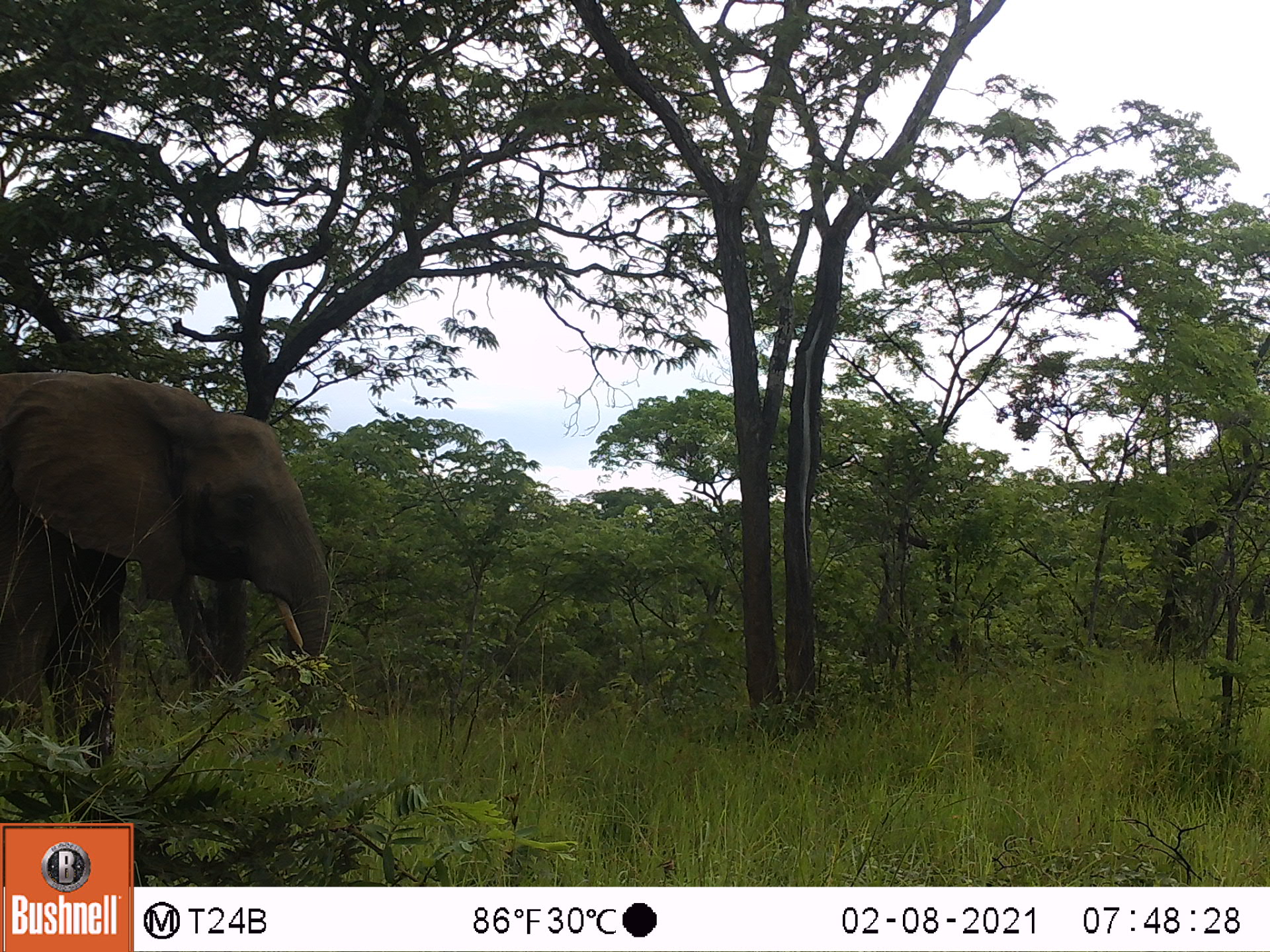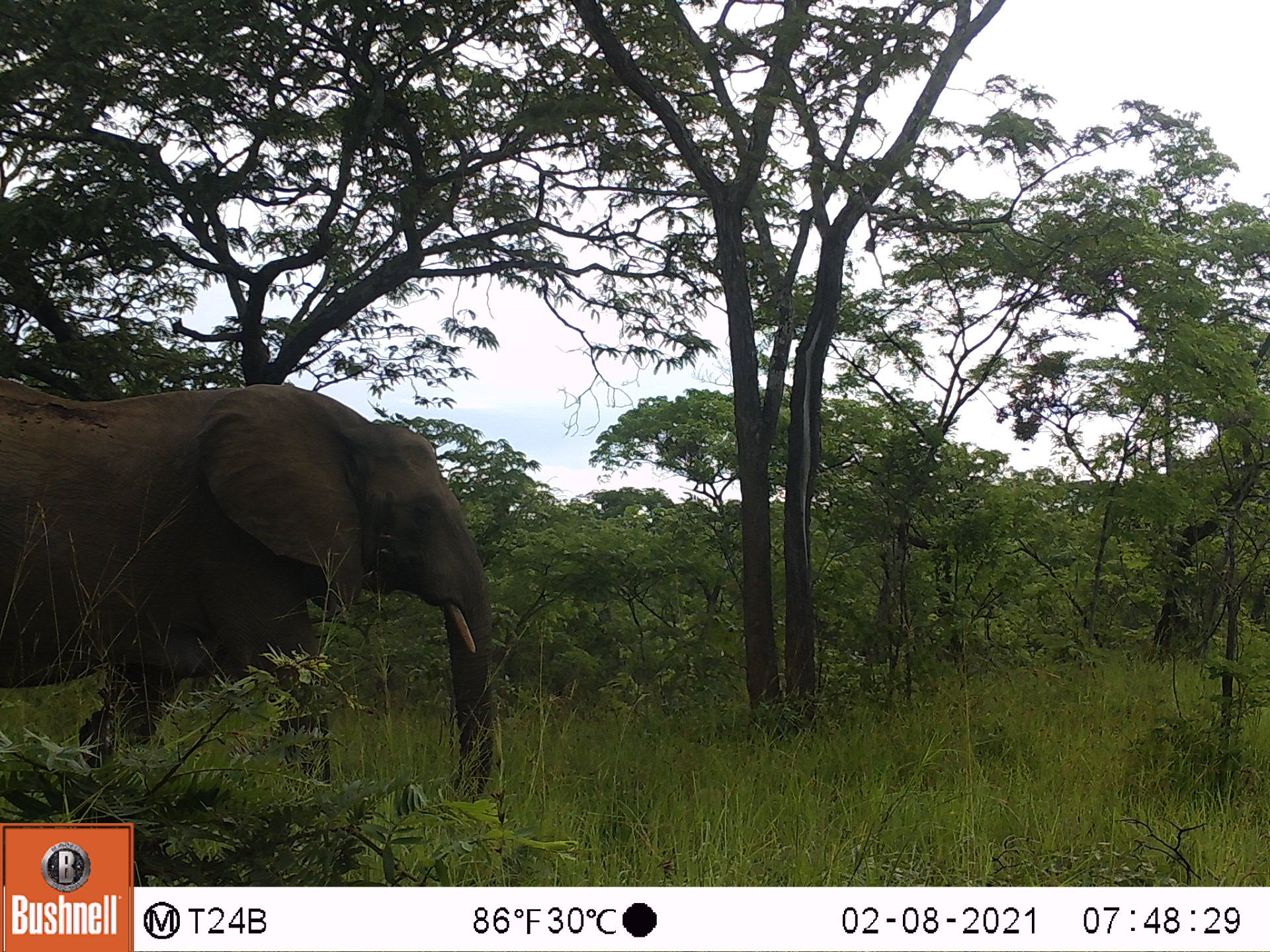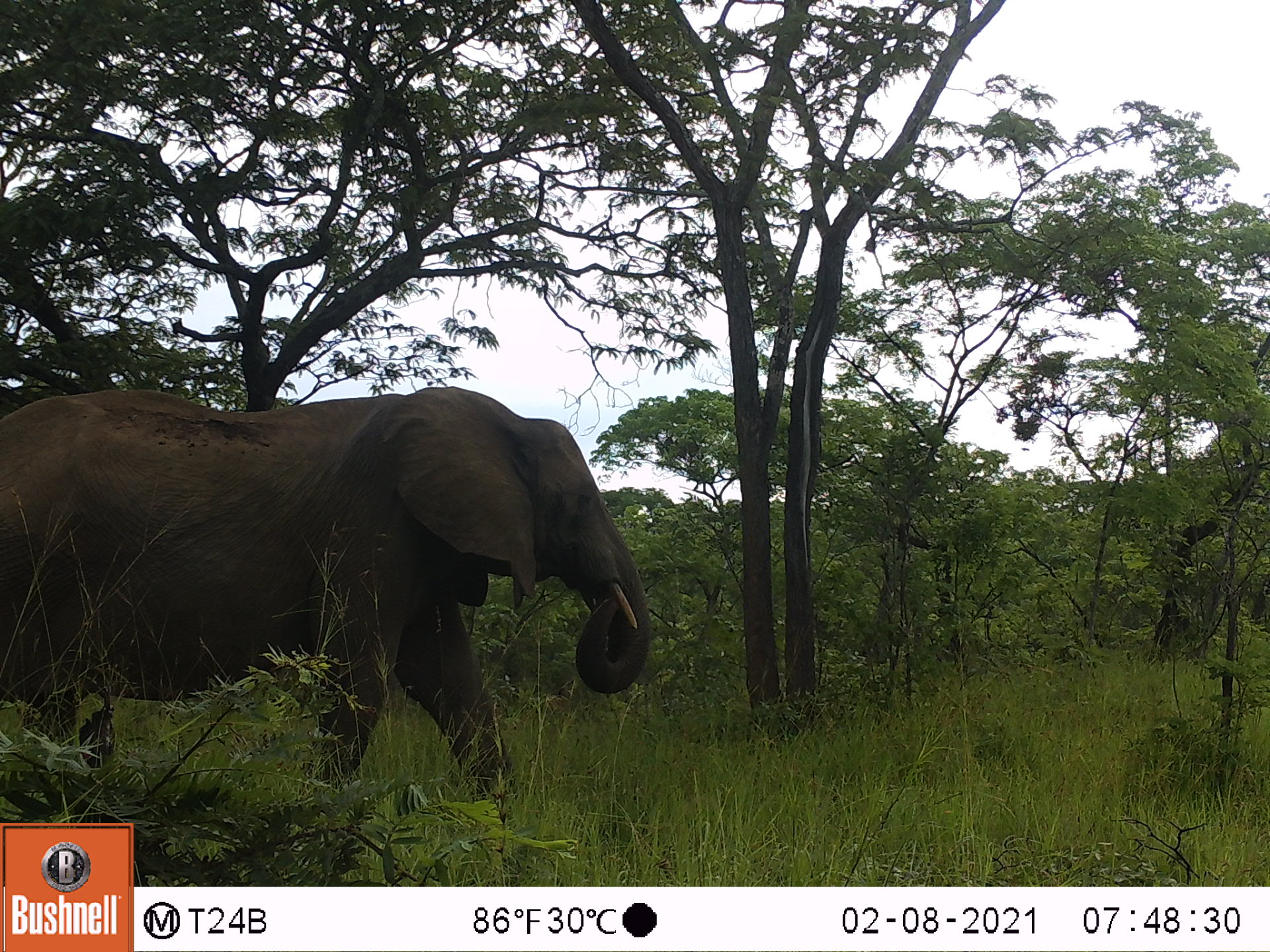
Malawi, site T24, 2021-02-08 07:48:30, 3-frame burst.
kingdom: Animalia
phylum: Chordata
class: Mammalia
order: Proboscidea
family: Elephantidae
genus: Loxodonta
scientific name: Loxodonta africana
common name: african savanna elephant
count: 1